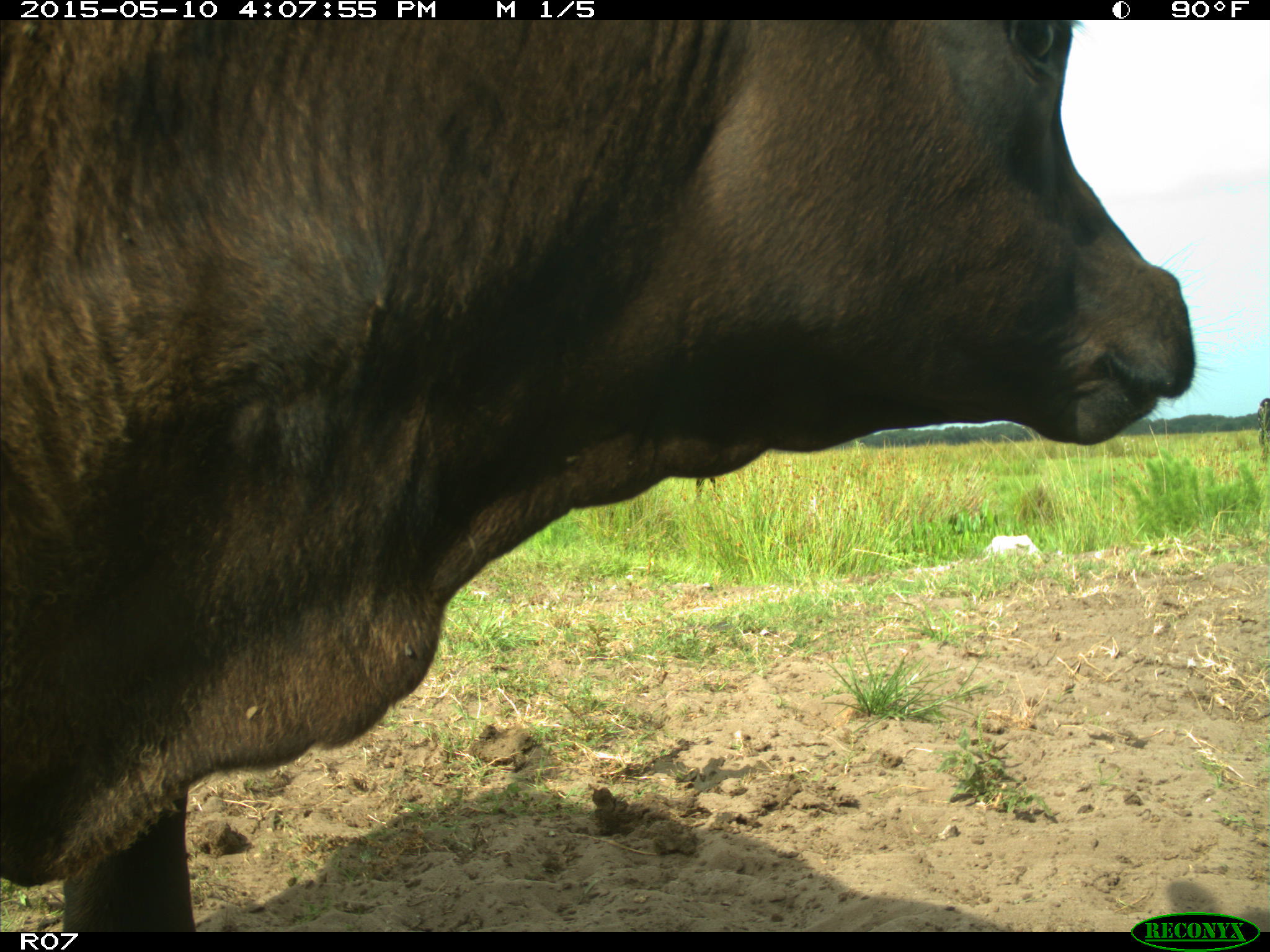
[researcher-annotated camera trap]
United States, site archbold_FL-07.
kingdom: Animalia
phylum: Chordata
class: Mammalia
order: Artiodactyla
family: Bovidae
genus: Bos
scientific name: Bos taurus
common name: domestic cow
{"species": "Bos taurus (domestic cow)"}